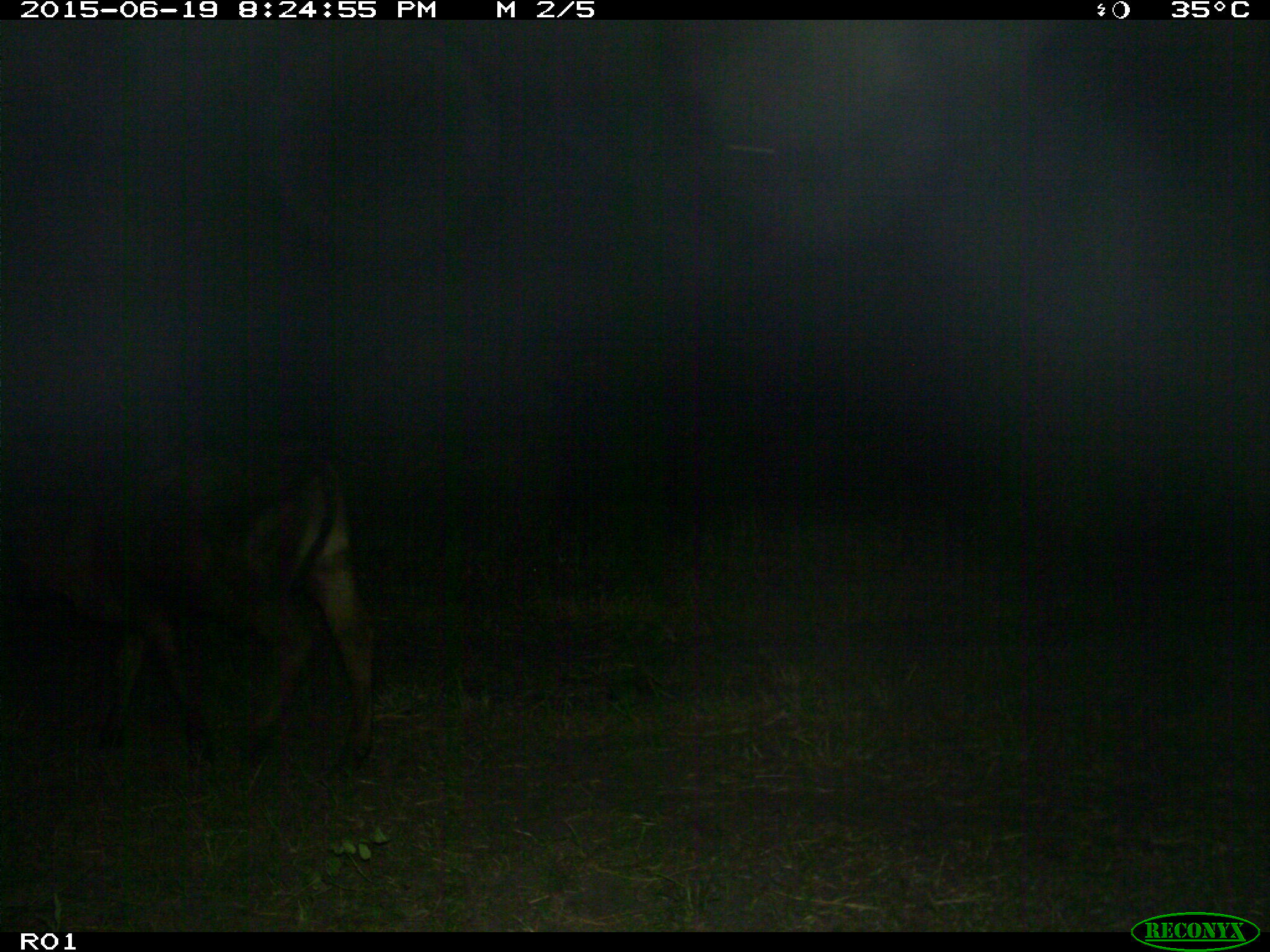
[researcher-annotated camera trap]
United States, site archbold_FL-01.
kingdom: Animalia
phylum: Chordata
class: Mammalia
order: Artiodactyla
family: Bovidae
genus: Bos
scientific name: Bos taurus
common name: domestic cow